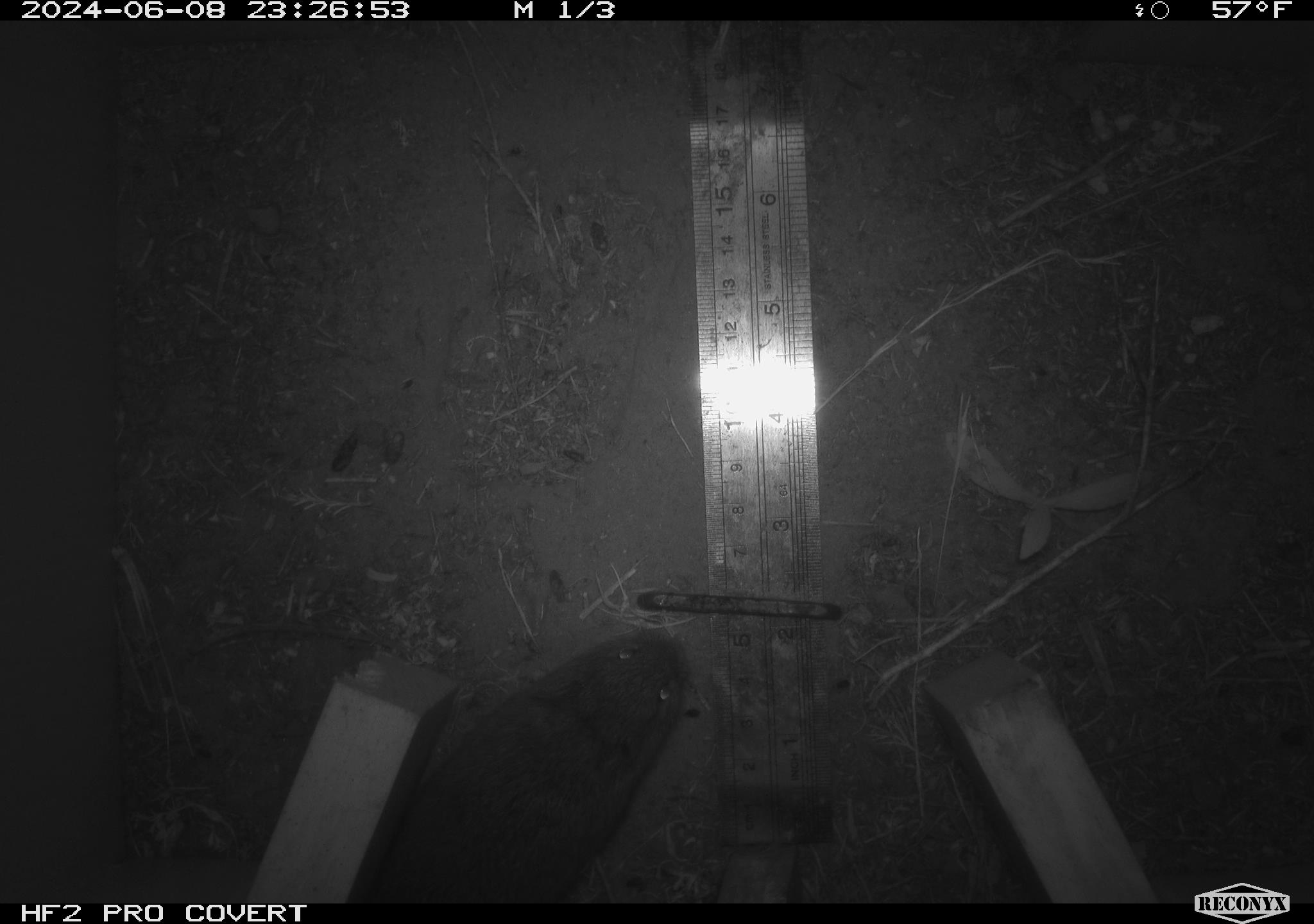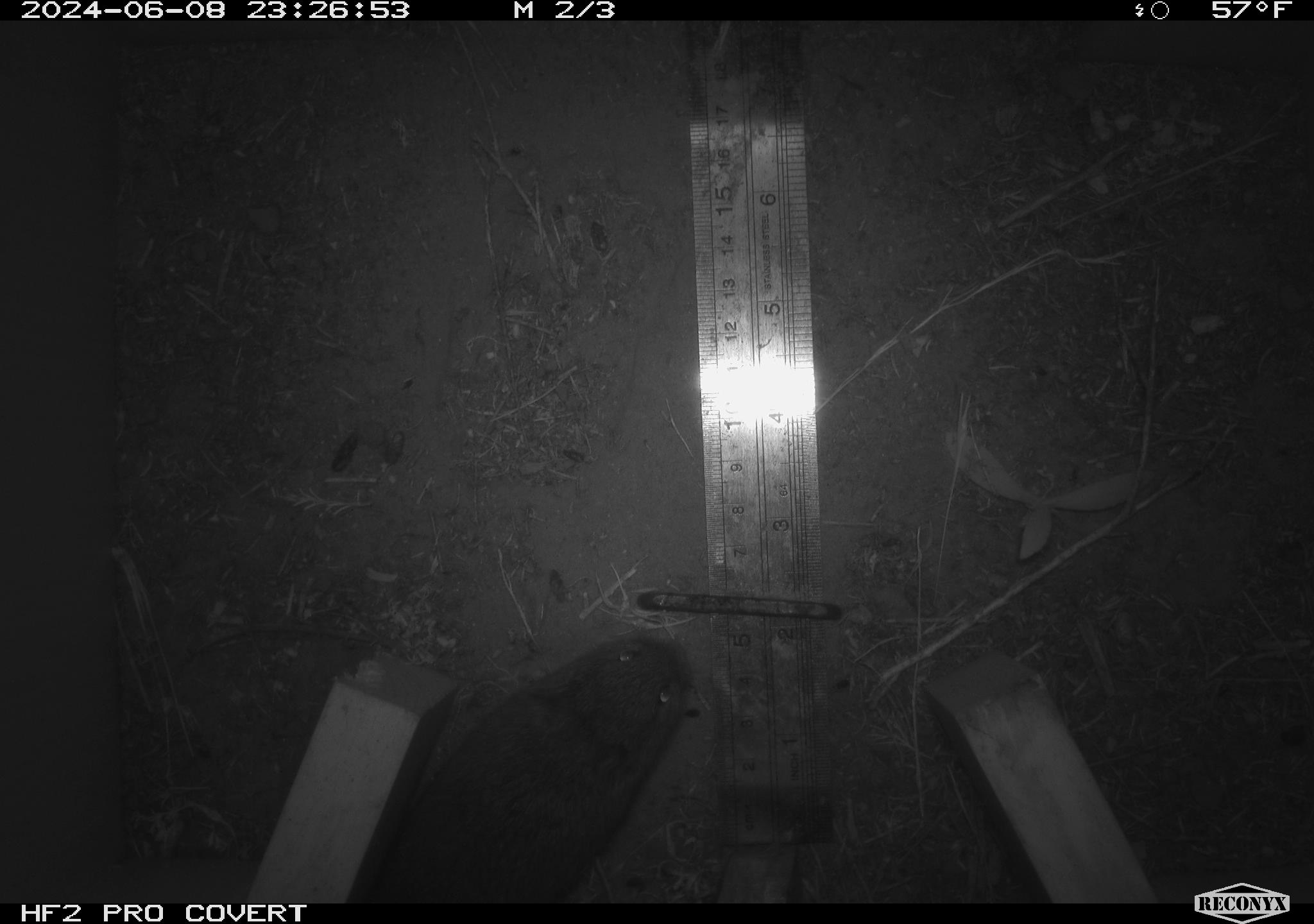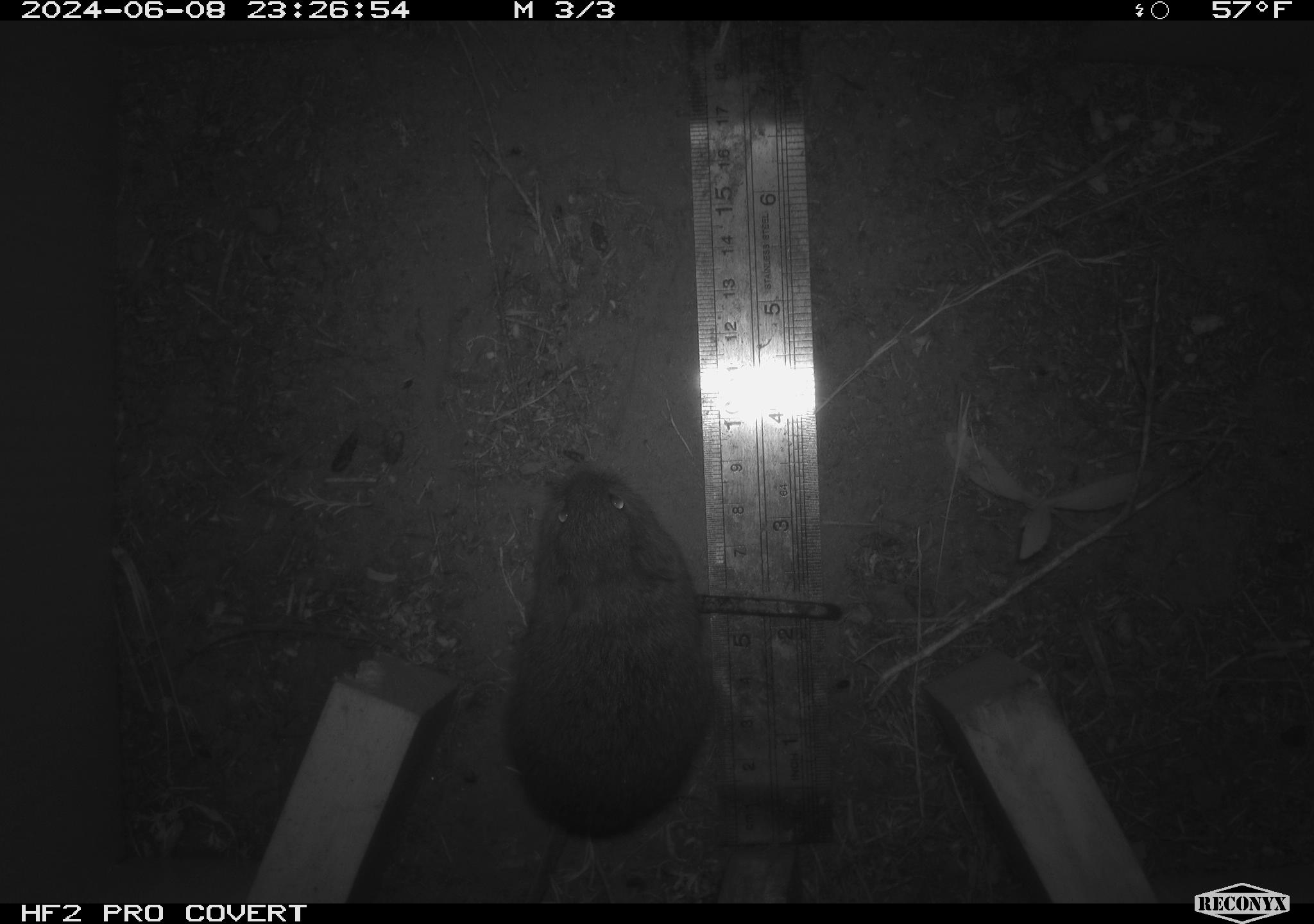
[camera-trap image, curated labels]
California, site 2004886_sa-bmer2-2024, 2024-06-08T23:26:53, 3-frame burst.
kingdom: Animalia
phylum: Chordata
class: Mammalia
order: Rodentia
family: Cricetidae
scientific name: Cricetidae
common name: hamsters, voles, lemmings, and allies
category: cricetidae family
Cricetidae family (hamsters, voles, lemmings, and allies) (Cricetidae).